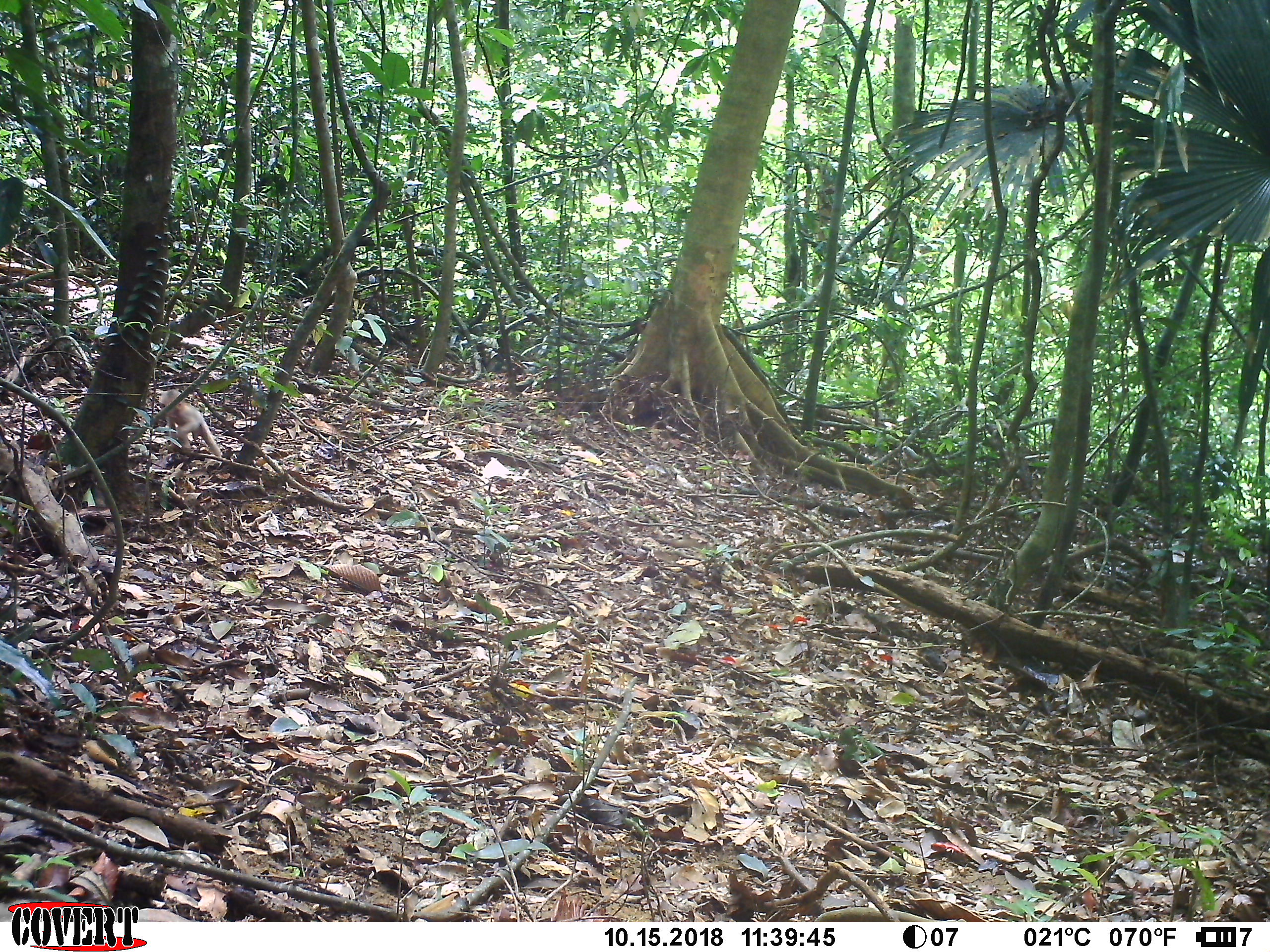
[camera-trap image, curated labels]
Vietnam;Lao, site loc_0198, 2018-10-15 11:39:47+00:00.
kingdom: Animalia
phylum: Chordata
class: Mammalia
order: Primates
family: Cercopithecidae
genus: Macaca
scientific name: Macaca arctoides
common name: stump-tailed macaque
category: stump tailed macaque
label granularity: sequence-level